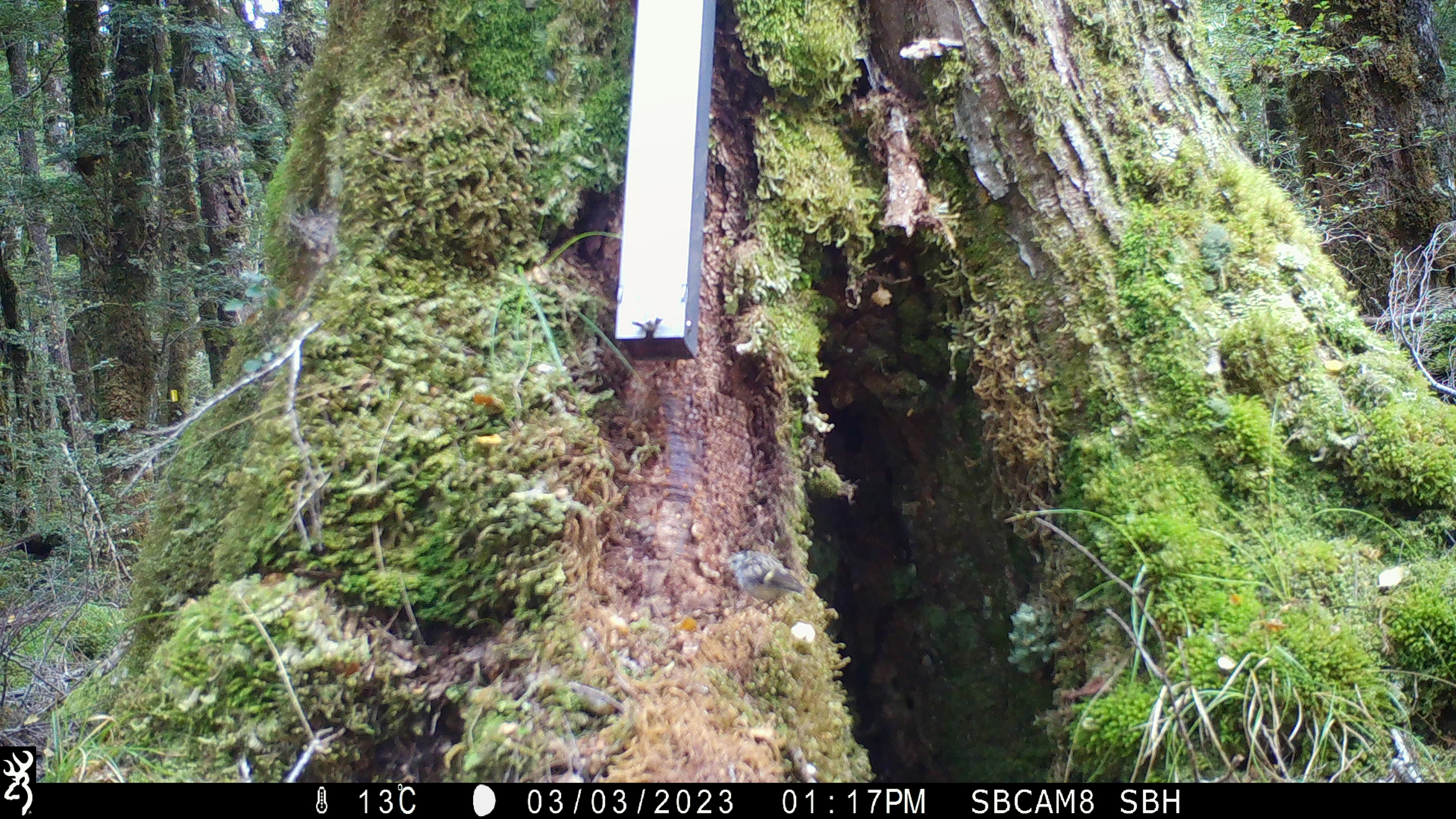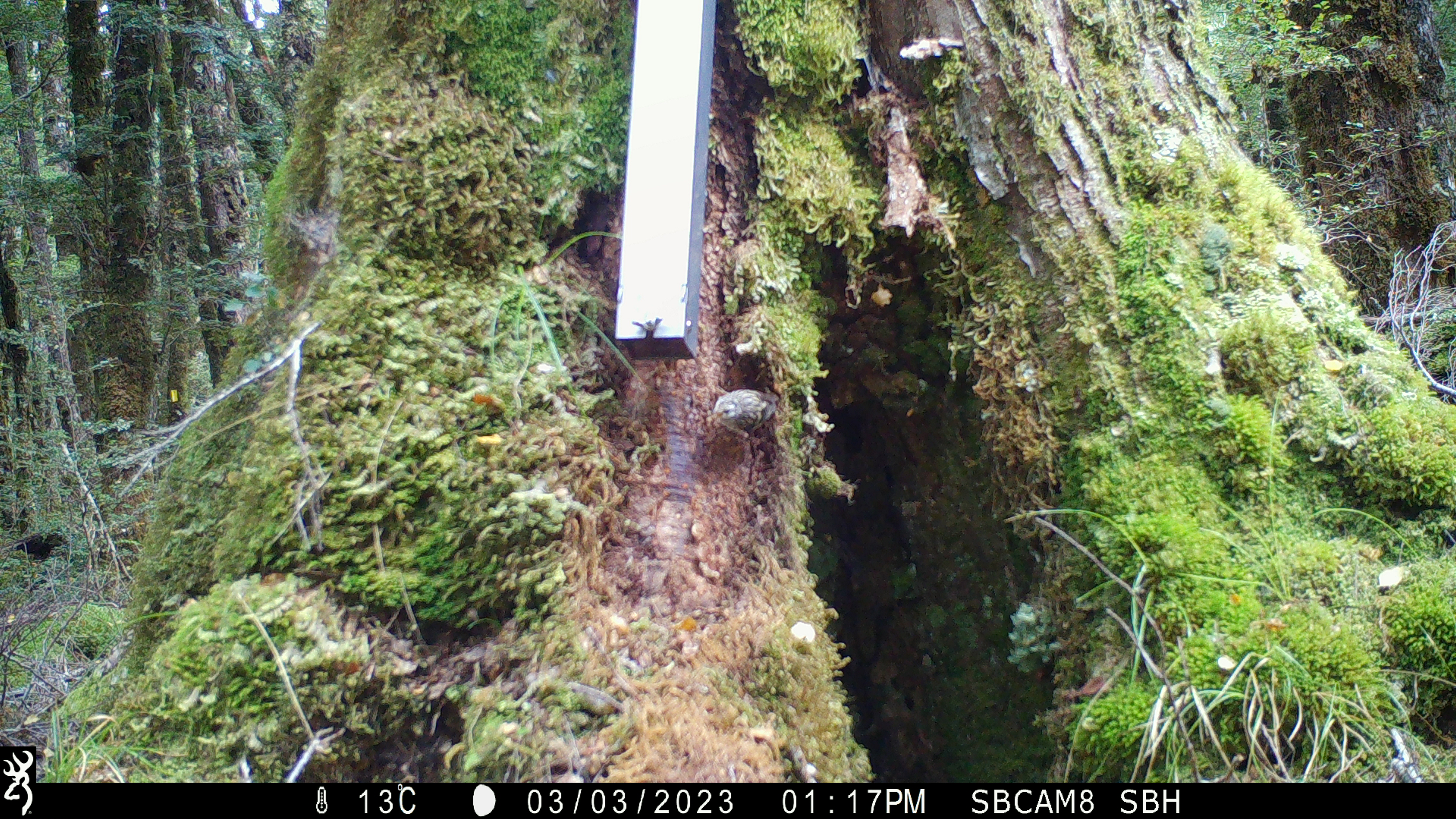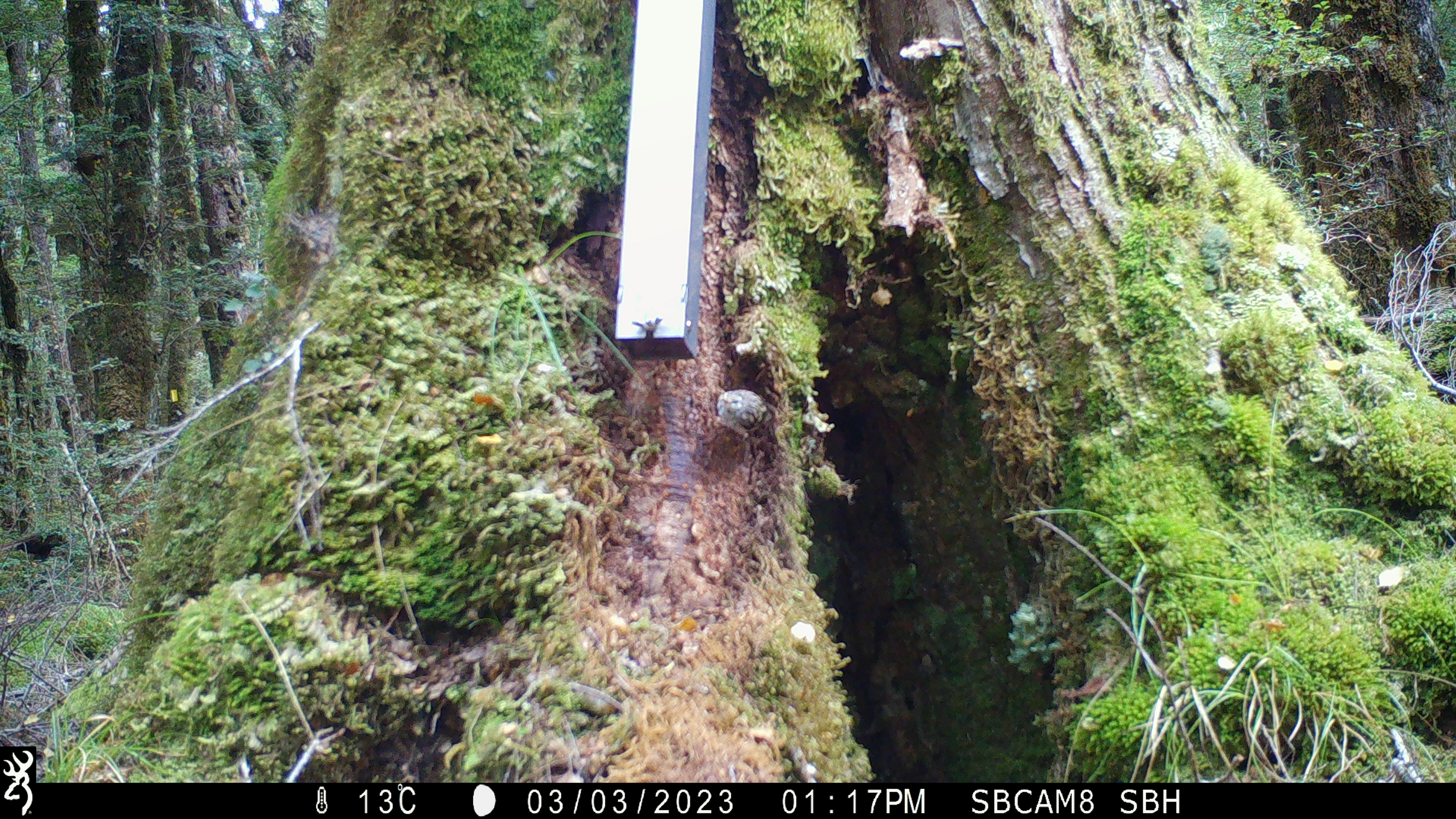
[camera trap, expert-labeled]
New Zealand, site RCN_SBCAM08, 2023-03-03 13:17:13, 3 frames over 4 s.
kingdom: Animalia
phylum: Chordata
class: Aves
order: Passeriformes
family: Acanthisittidae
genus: Acanthisitta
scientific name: Acanthisitta chloris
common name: rifleman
Rifleman (Acanthisitta chloris).